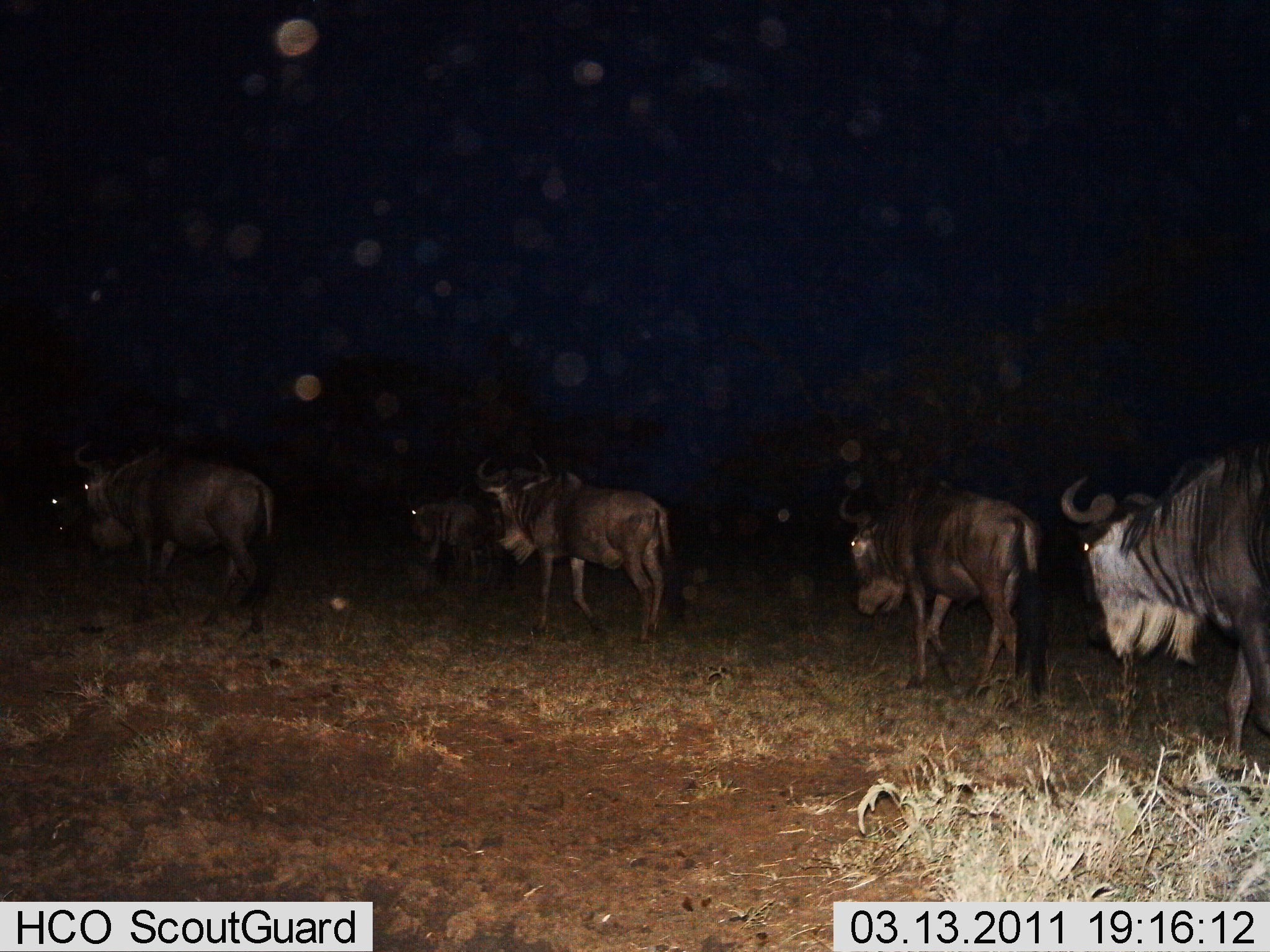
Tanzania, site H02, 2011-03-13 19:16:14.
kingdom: Animalia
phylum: Chordata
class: Mammalia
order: Artiodactyla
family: Bovidae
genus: Connochaetes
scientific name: Connochaetes taurinus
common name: blue wildebeest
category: wildebeest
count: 6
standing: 25%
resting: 0%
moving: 83%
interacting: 0%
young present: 0%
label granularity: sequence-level